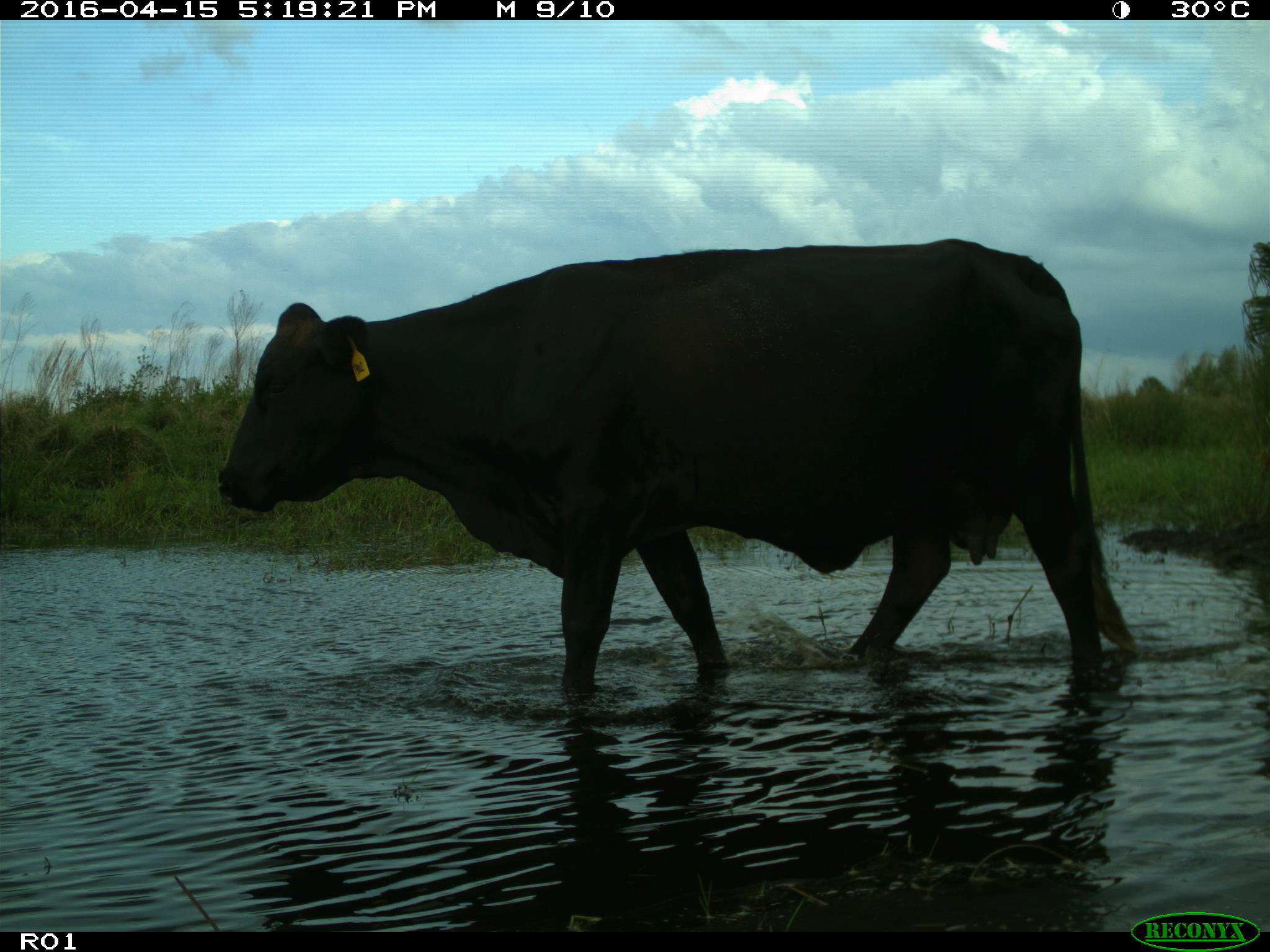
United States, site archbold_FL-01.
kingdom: Animalia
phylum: Chordata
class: Mammalia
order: Artiodactyla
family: Bovidae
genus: Bos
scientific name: Bos taurus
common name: domestic cow